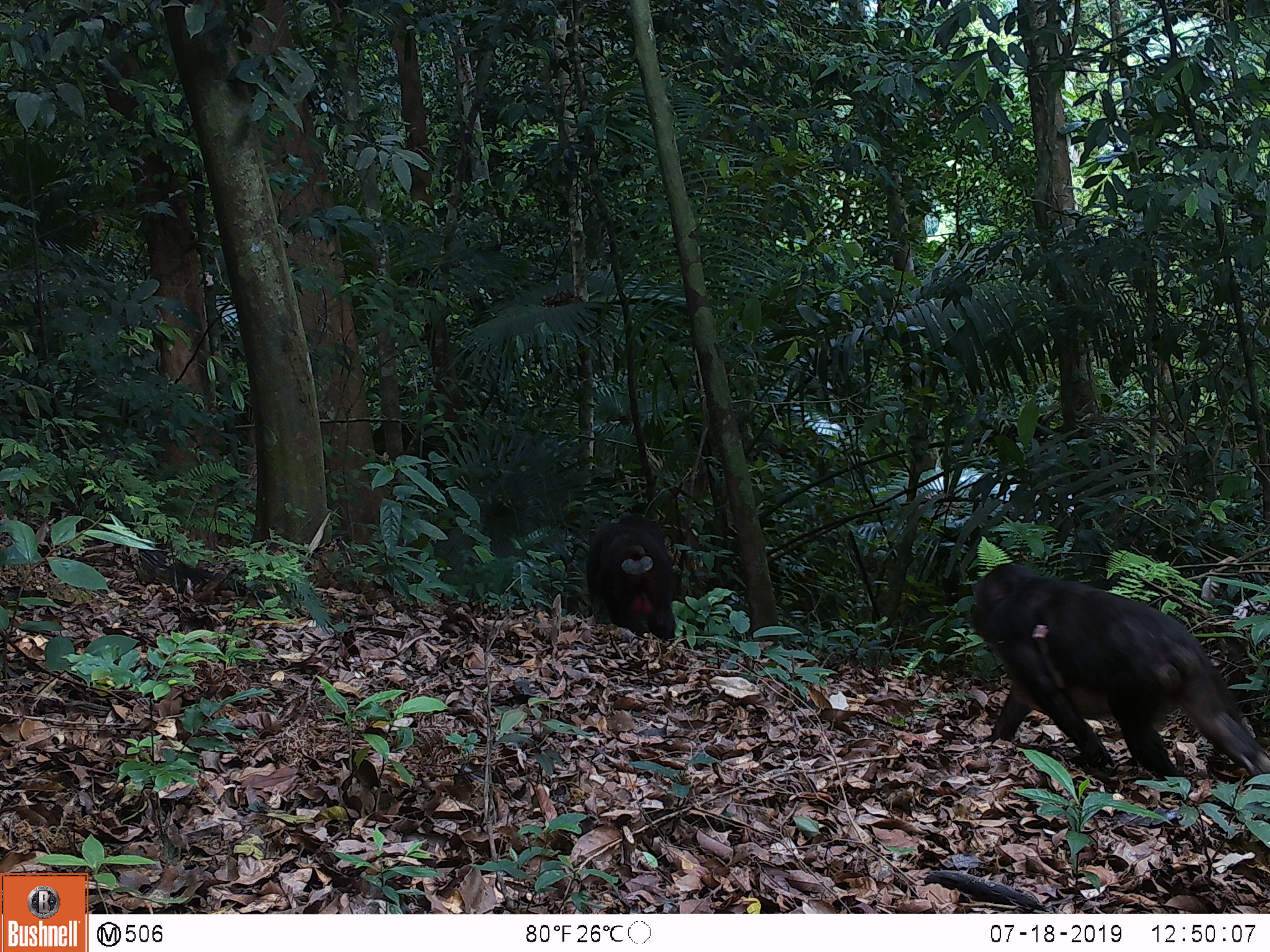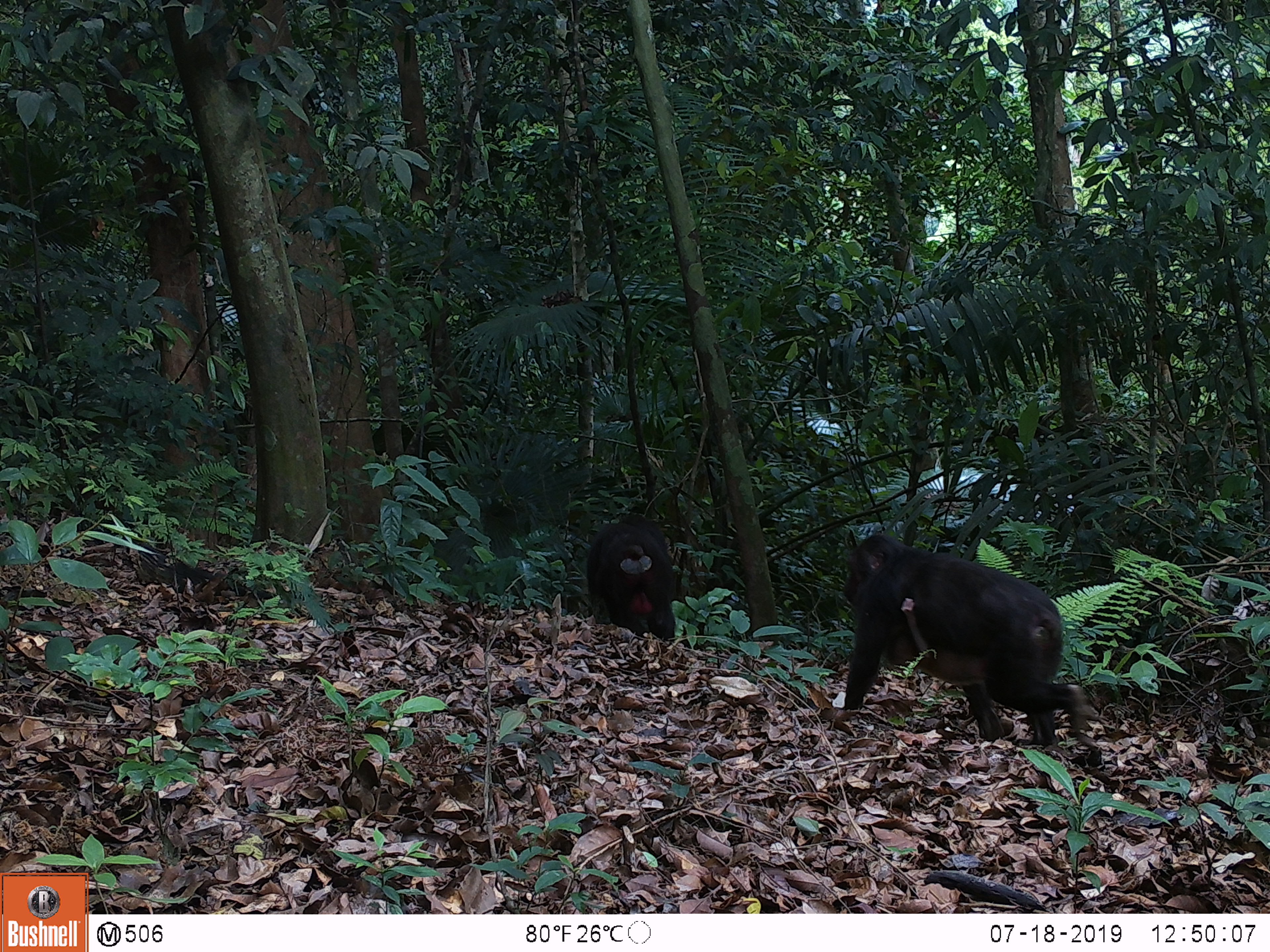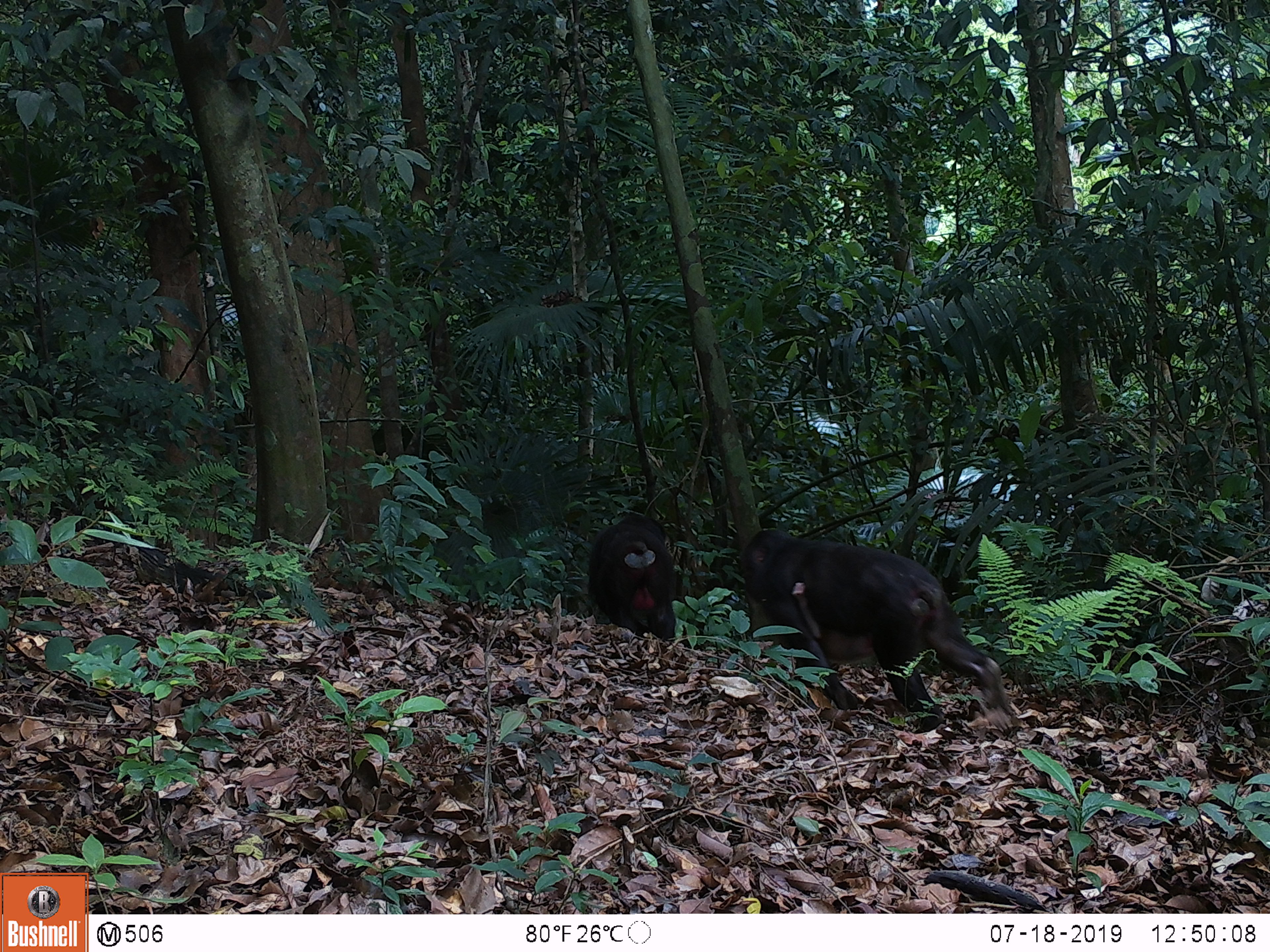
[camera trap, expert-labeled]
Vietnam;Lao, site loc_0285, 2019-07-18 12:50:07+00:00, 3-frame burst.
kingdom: Animalia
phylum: Chordata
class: Mammalia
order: Primates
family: Cercopithecidae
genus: Macaca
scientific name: Macaca arctoides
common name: stump-tailed macaque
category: stump tailed macaque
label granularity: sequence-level